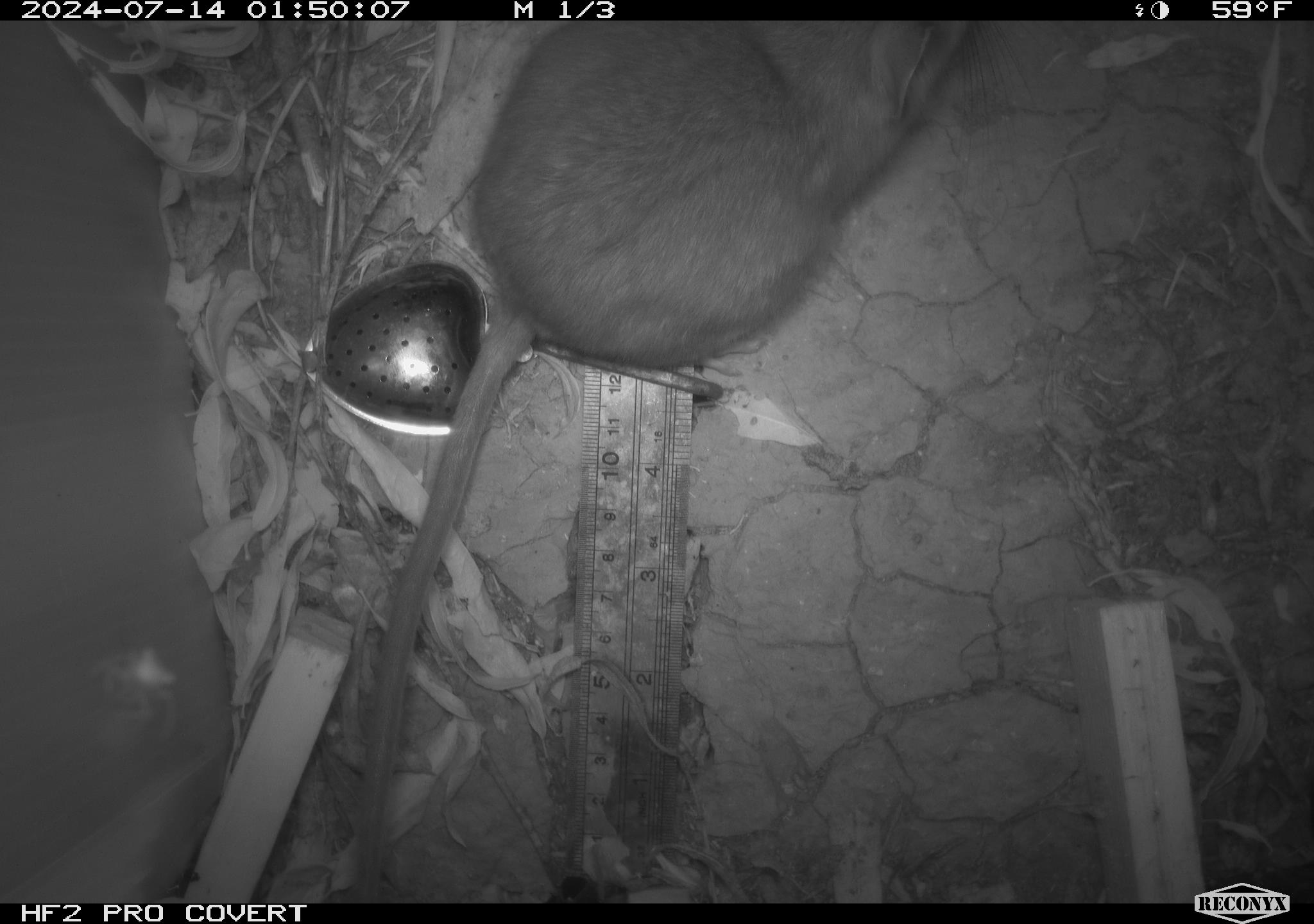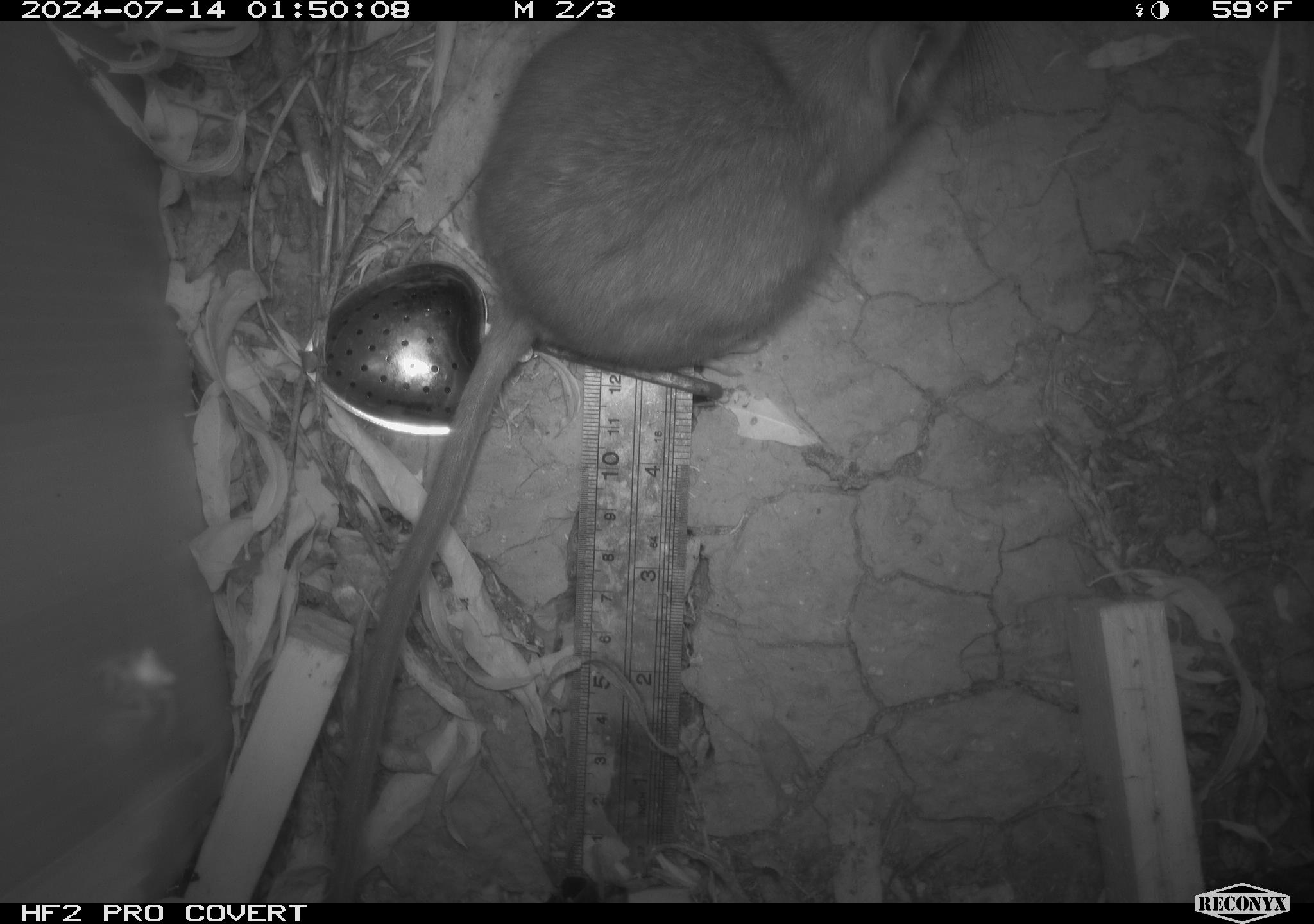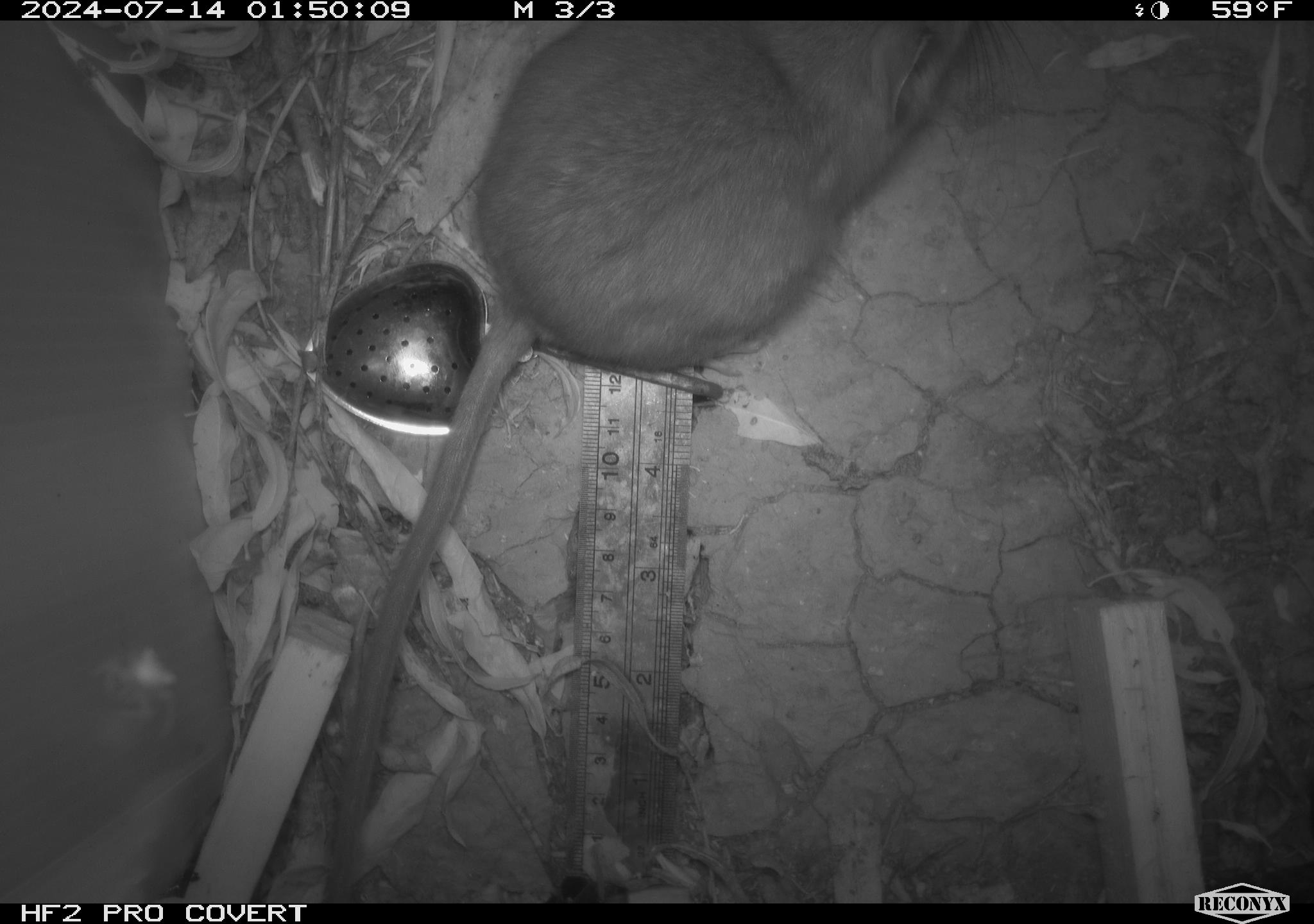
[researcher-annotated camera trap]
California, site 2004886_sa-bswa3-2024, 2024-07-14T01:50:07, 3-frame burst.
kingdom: Animalia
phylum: Chordata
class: Mammalia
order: Rodentia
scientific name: Rodentia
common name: woodrat or rat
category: woodrat or rat species